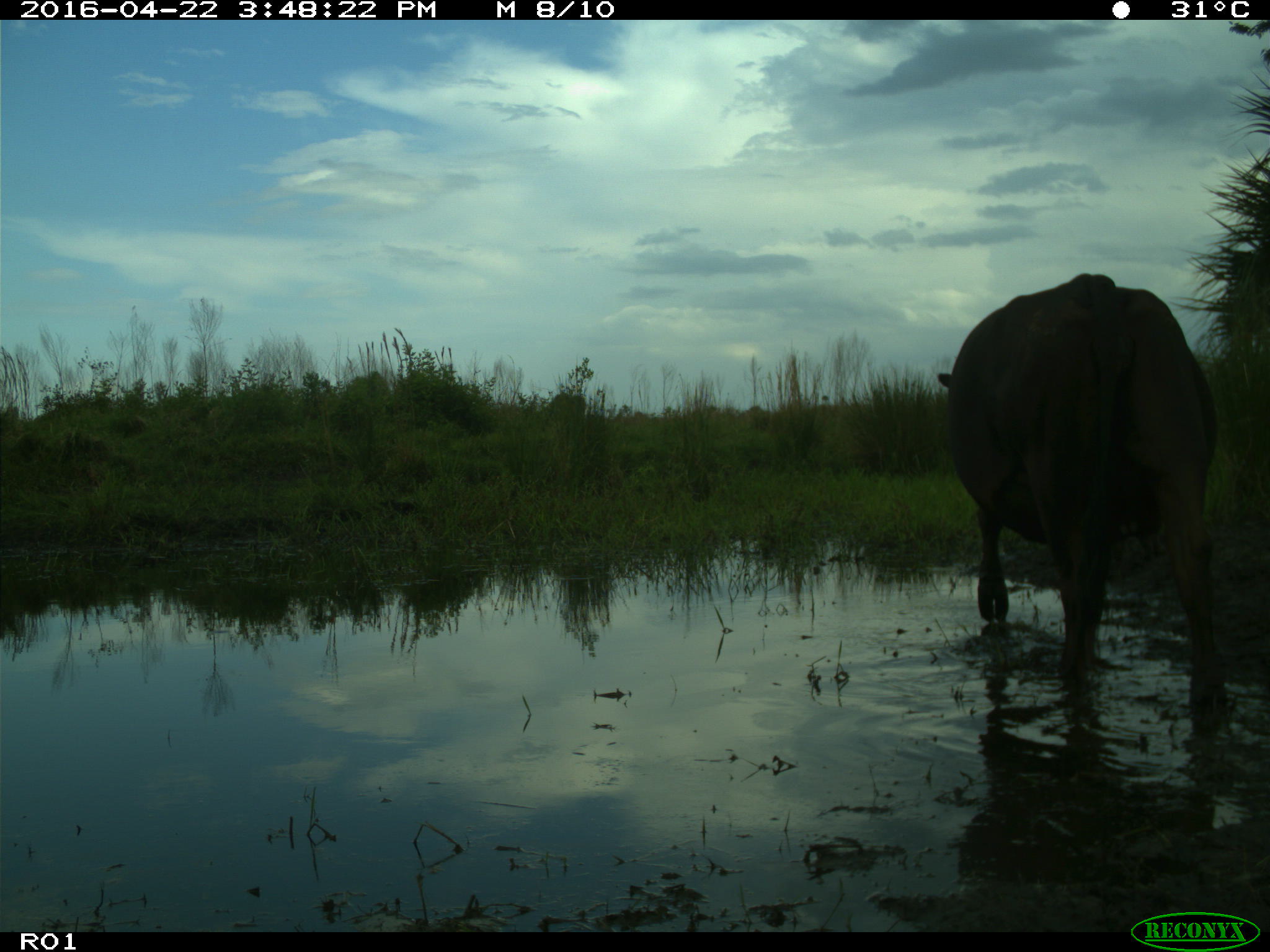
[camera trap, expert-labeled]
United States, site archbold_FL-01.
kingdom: Animalia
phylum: Chordata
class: Mammalia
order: Artiodactyla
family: Bovidae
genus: Bos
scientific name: Bos taurus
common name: domestic cow